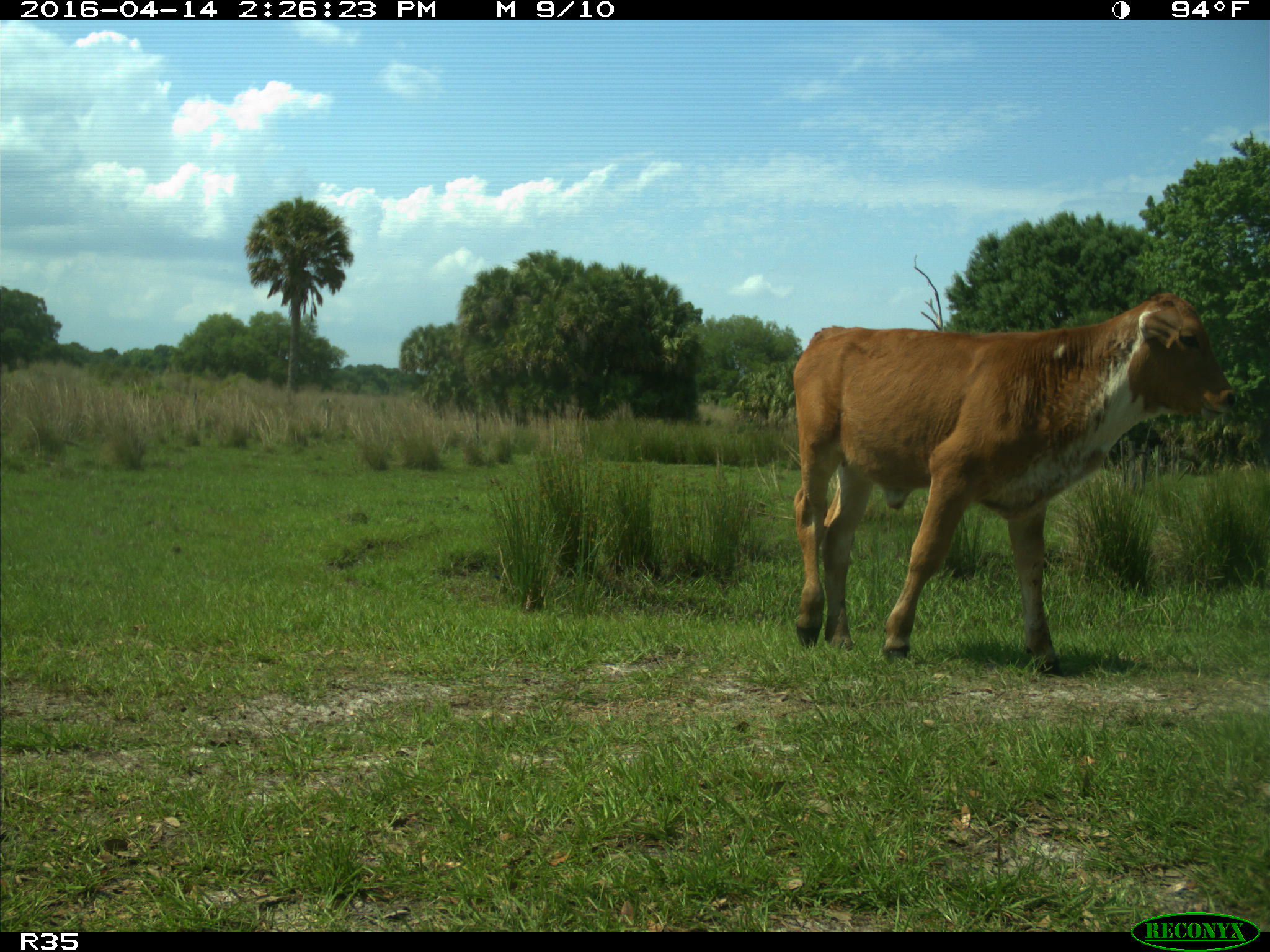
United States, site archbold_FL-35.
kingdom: Animalia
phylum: Chordata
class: Mammalia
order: Artiodactyla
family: Bovidae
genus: Bos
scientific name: Bos taurus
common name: domestic cow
Bos taurus (domestic cow).